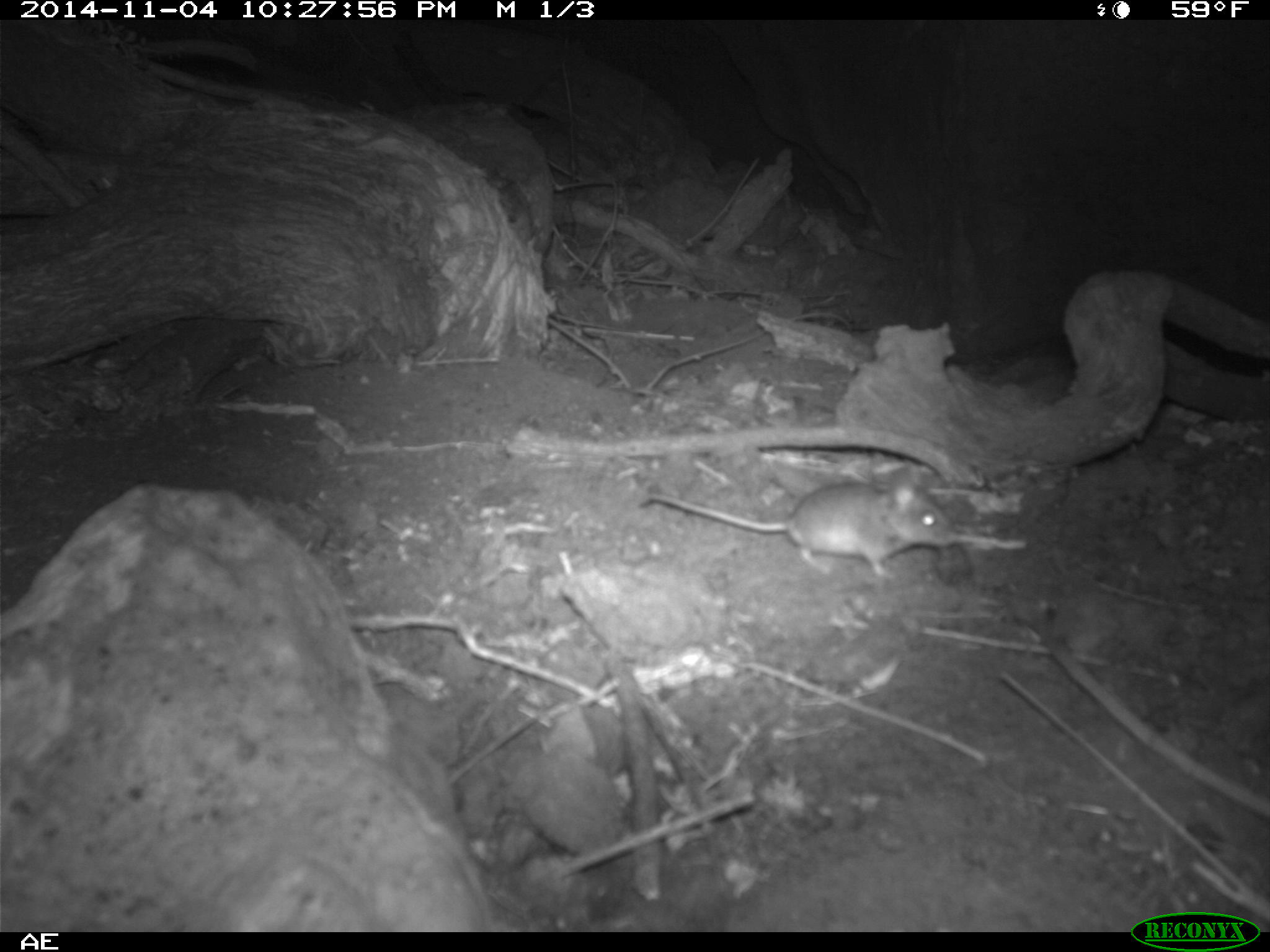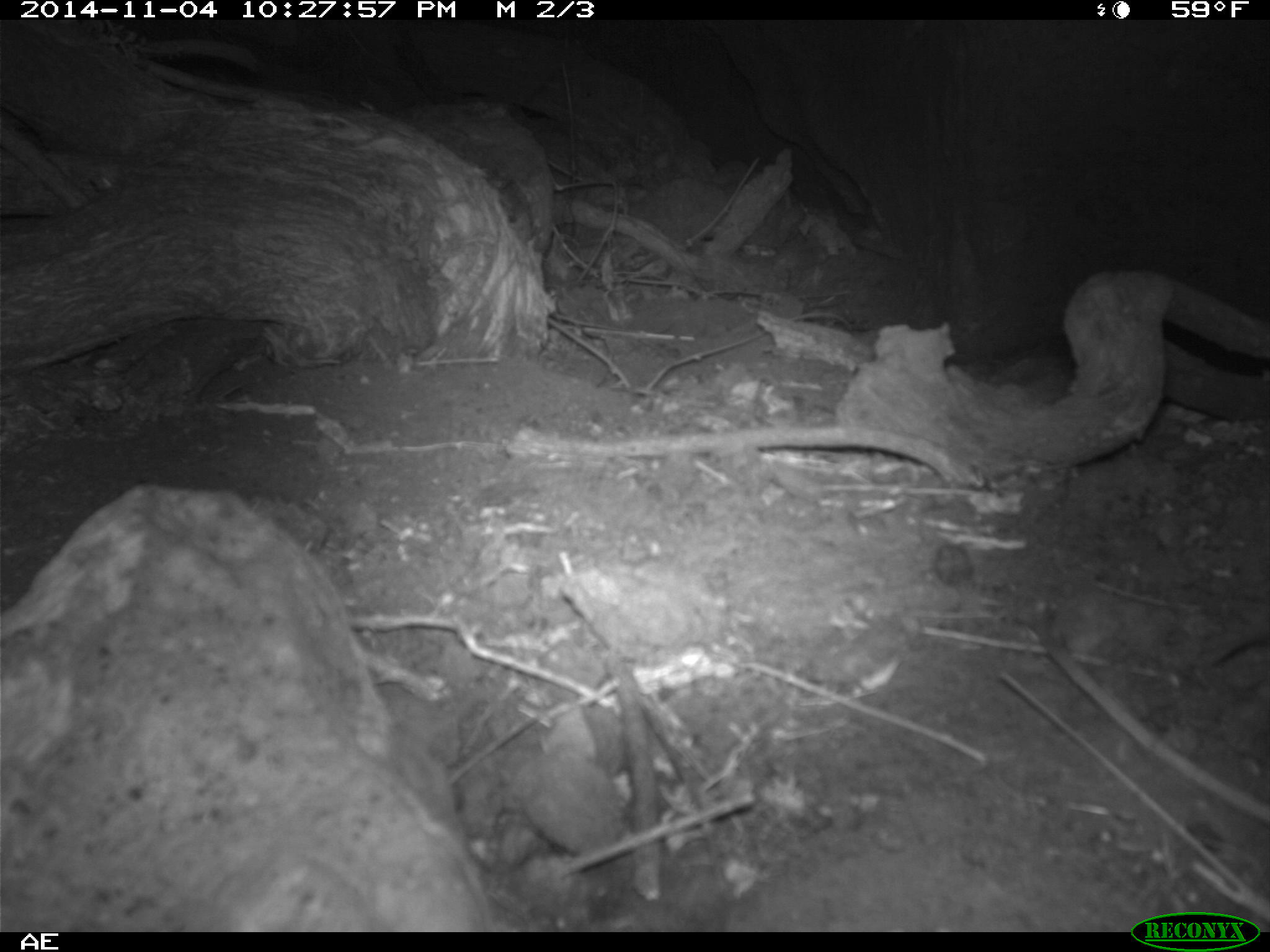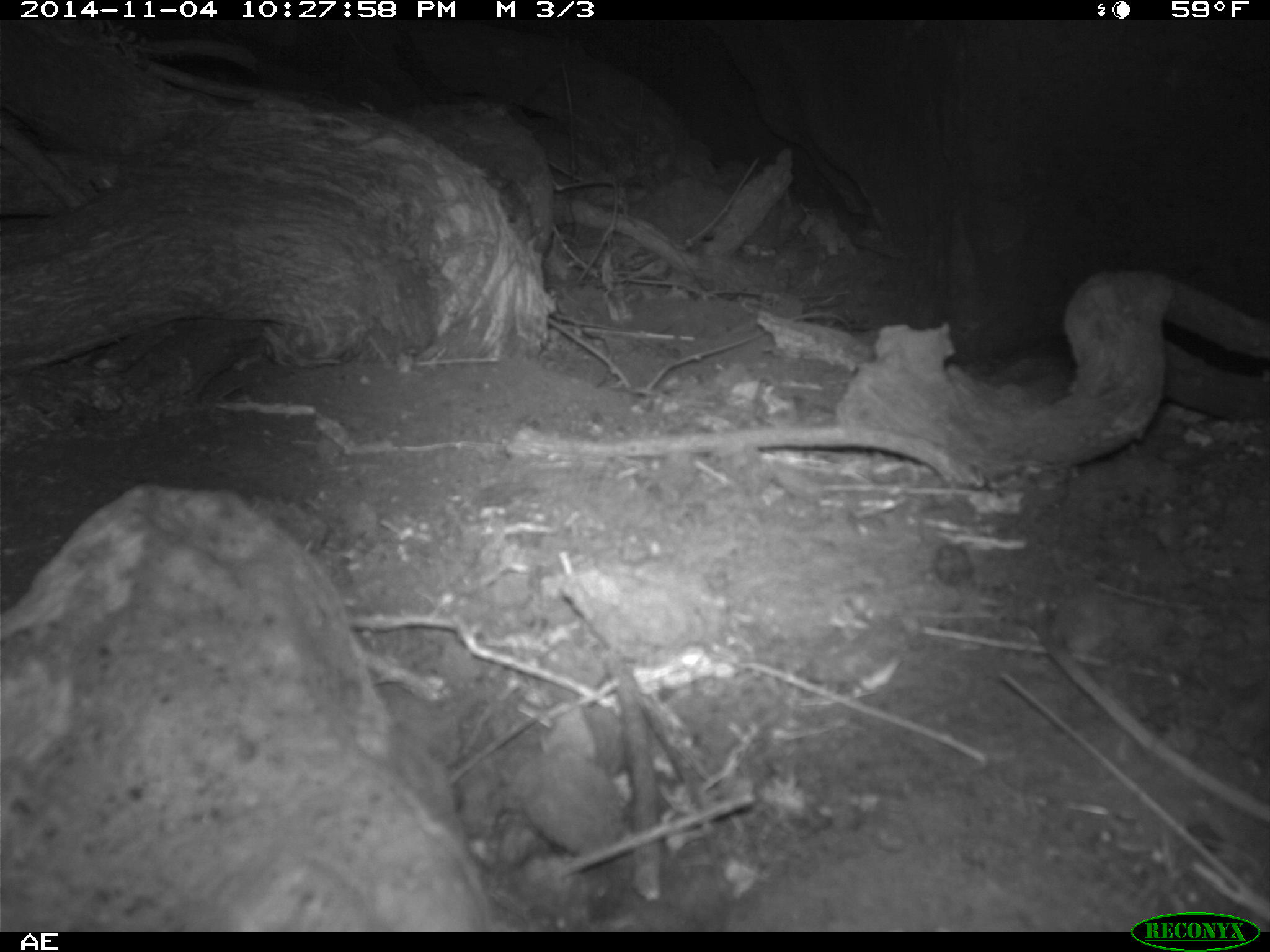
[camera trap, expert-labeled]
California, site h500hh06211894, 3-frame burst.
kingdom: Animalia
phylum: Chordata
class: Mammalia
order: Rodentia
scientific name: Rodentia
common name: rodent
Rodent (Rodentia).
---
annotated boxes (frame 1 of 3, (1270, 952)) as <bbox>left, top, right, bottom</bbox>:
rodent: <bbox>640, 467, 959, 576</bbox>